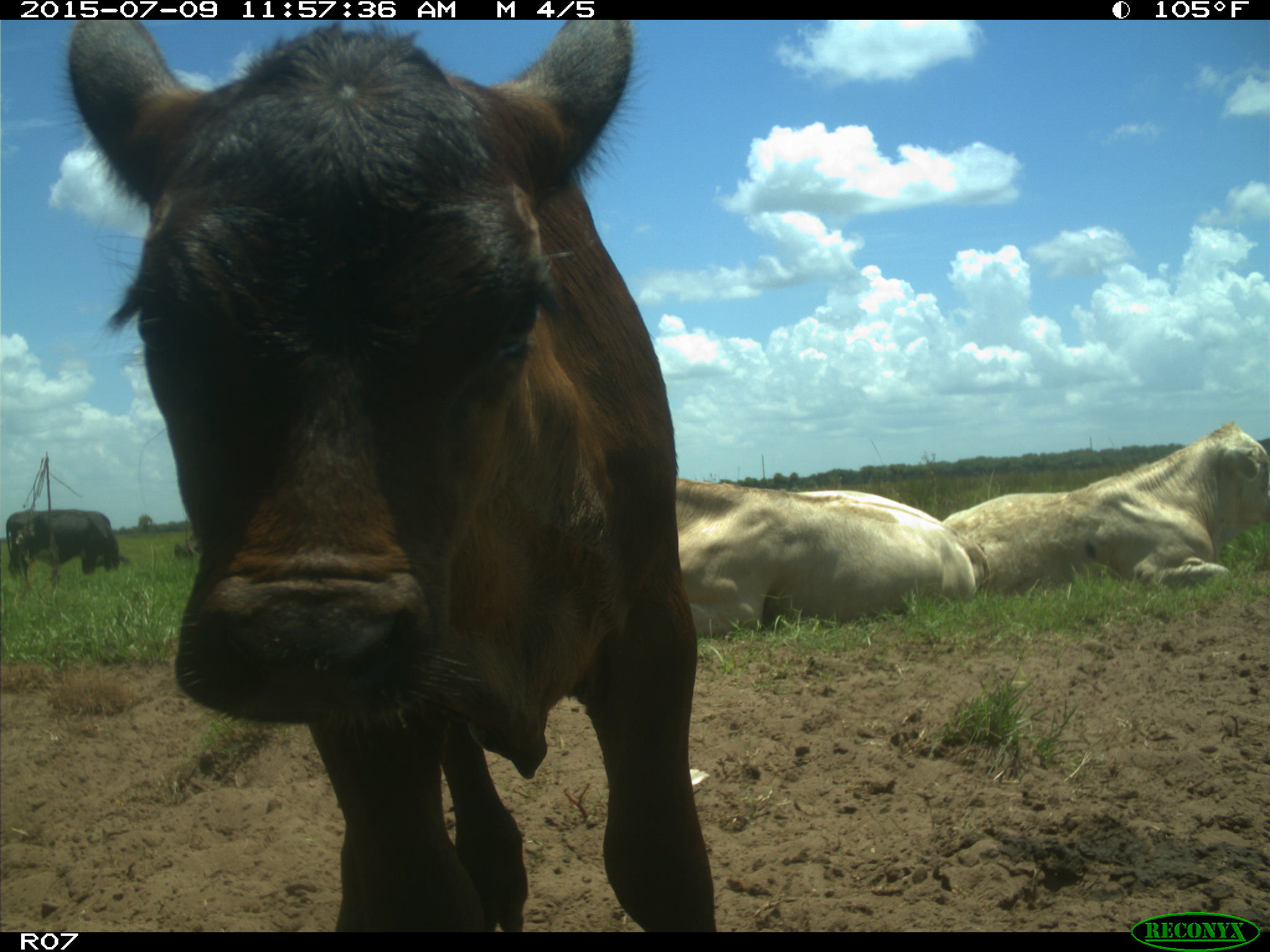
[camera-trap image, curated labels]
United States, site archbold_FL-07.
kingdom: Animalia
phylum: Chordata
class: Mammalia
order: Artiodactyla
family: Bovidae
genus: Bos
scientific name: Bos taurus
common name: domestic cow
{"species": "Bos taurus (domestic cow)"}